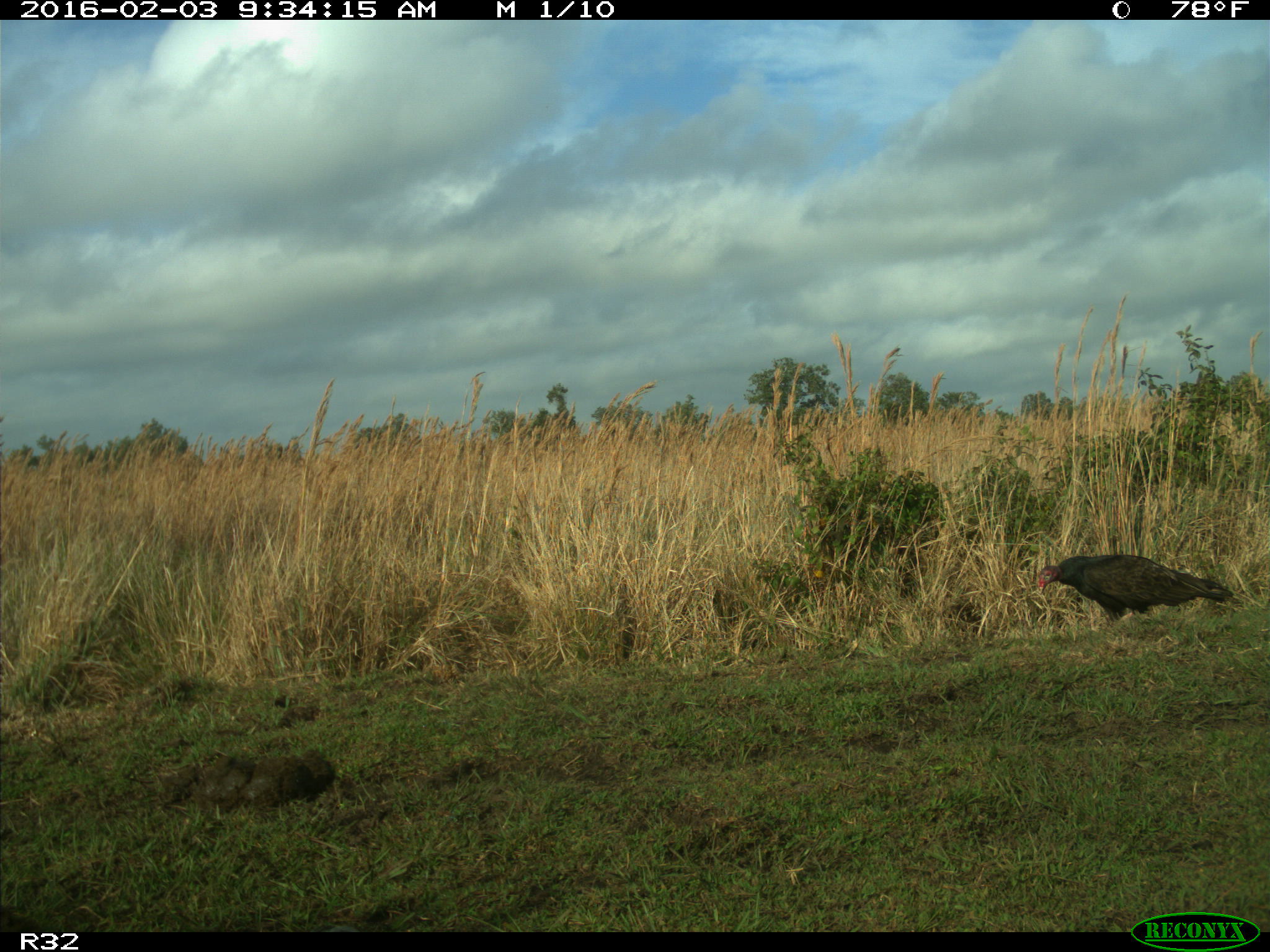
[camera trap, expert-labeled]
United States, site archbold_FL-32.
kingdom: Animalia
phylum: Chordata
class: Aves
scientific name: Aves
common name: birds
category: unidentified bird